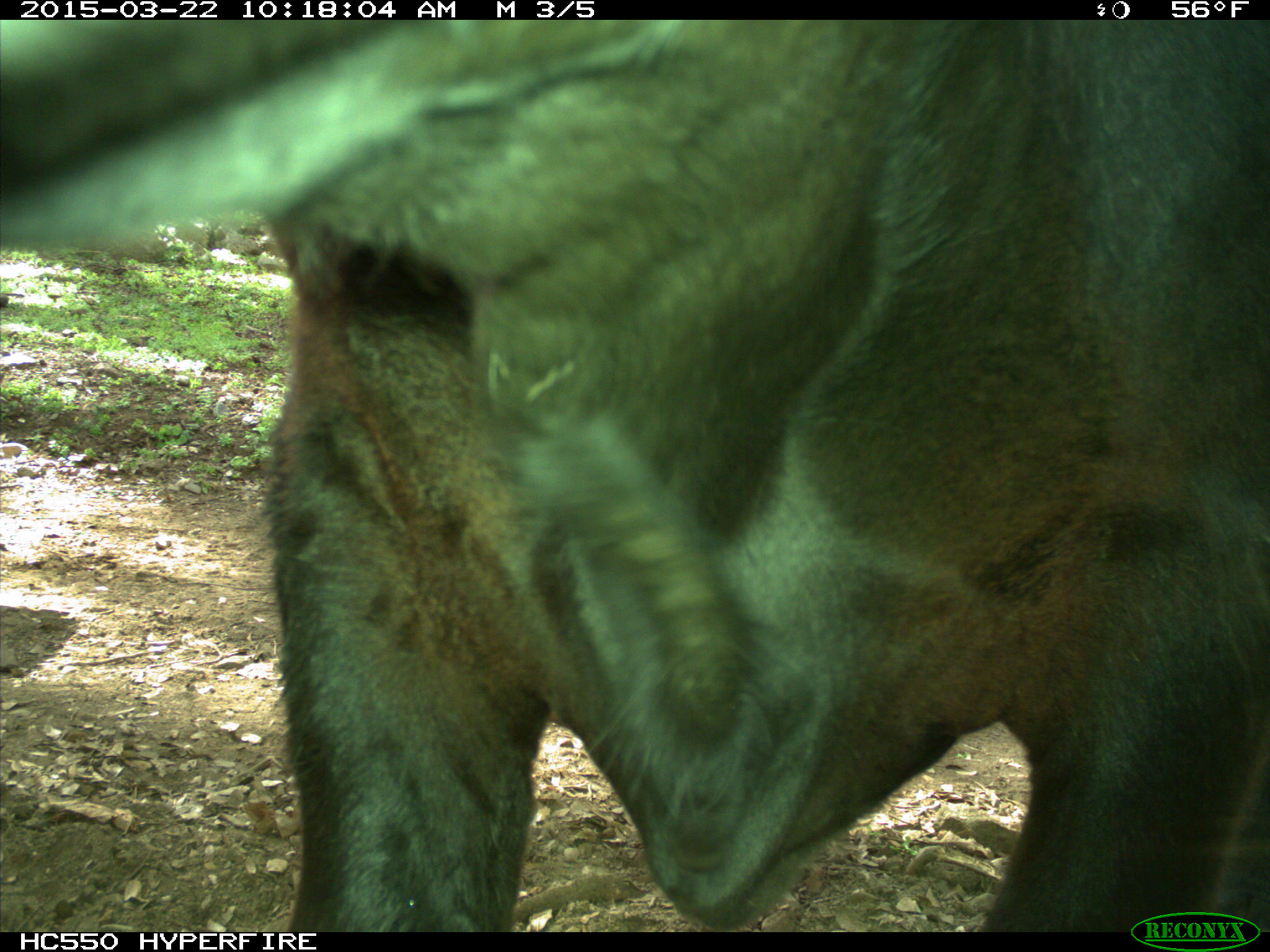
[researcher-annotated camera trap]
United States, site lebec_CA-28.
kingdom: Animalia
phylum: Chordata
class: Mammalia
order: Artiodactyla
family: Bovidae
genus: Bos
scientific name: Bos taurus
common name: domestic cow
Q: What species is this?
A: Bos taurus (domestic cow).